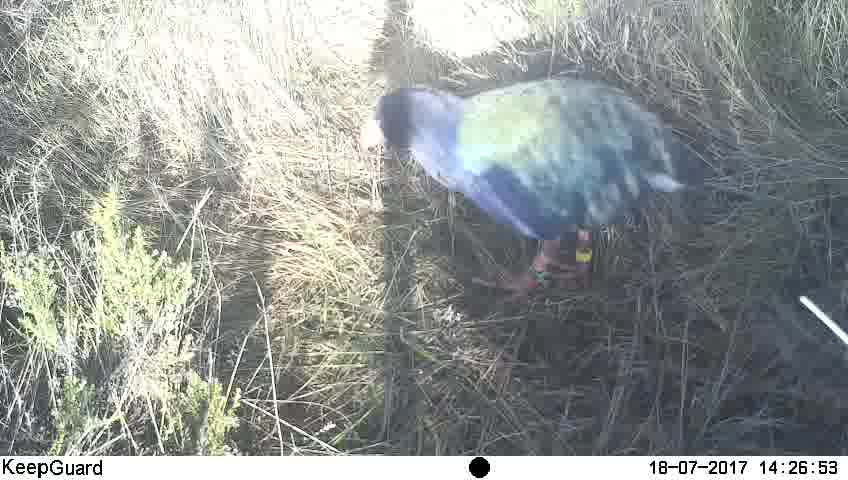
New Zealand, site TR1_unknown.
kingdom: Animalia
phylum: Chordata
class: Aves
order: Gruiformes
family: Rallidae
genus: Porphyrio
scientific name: Porphyrio mantelli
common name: takahe